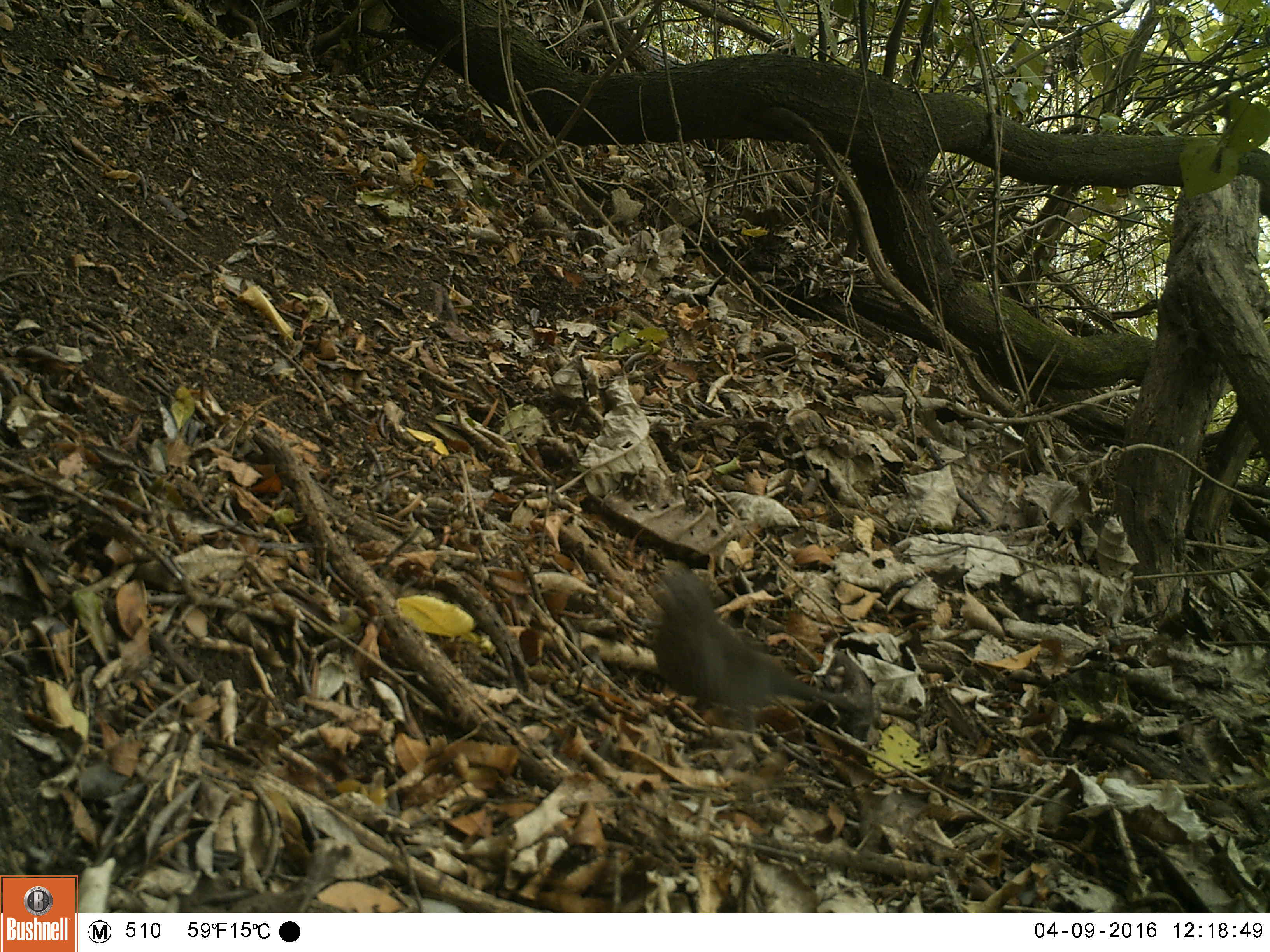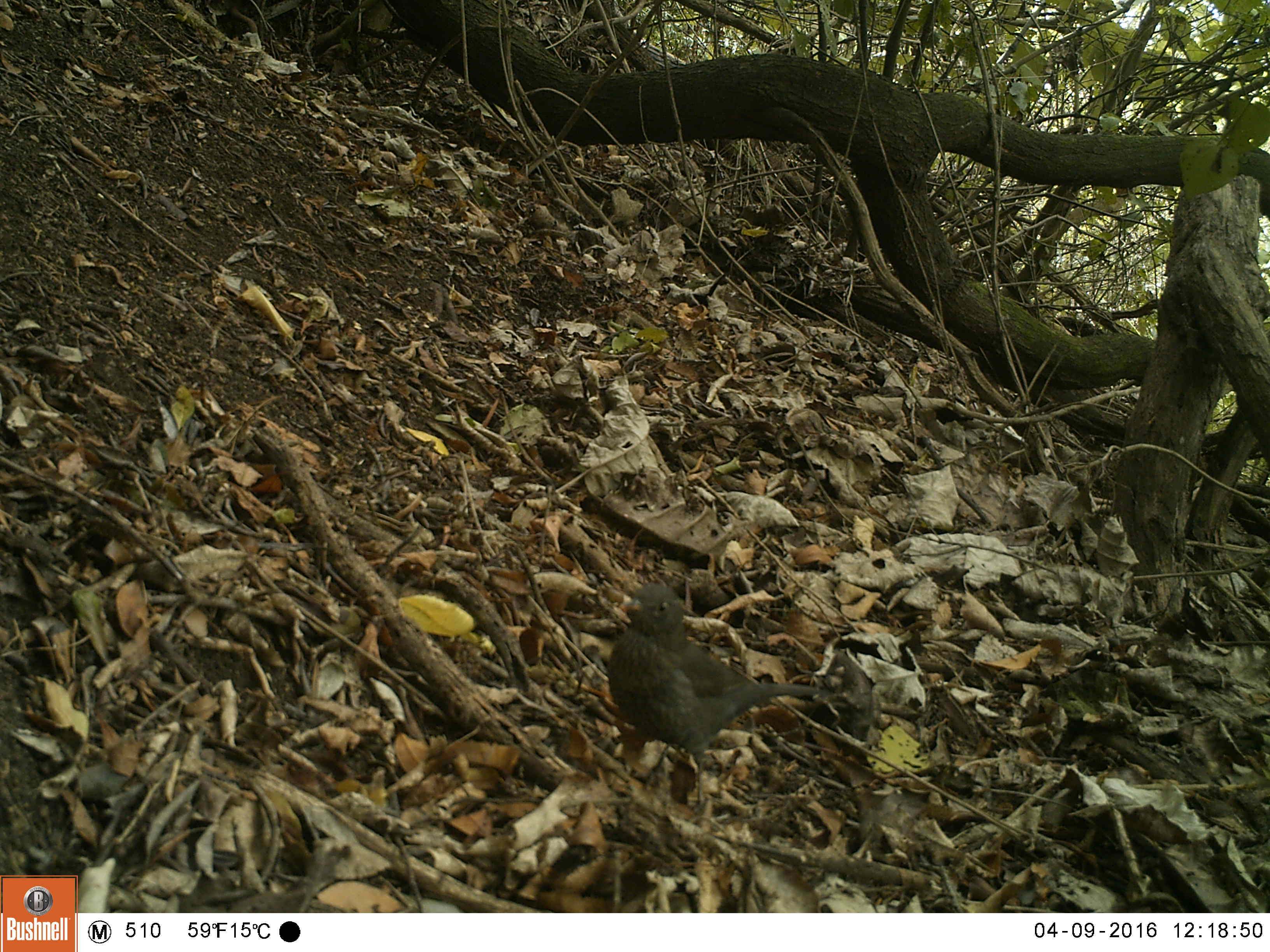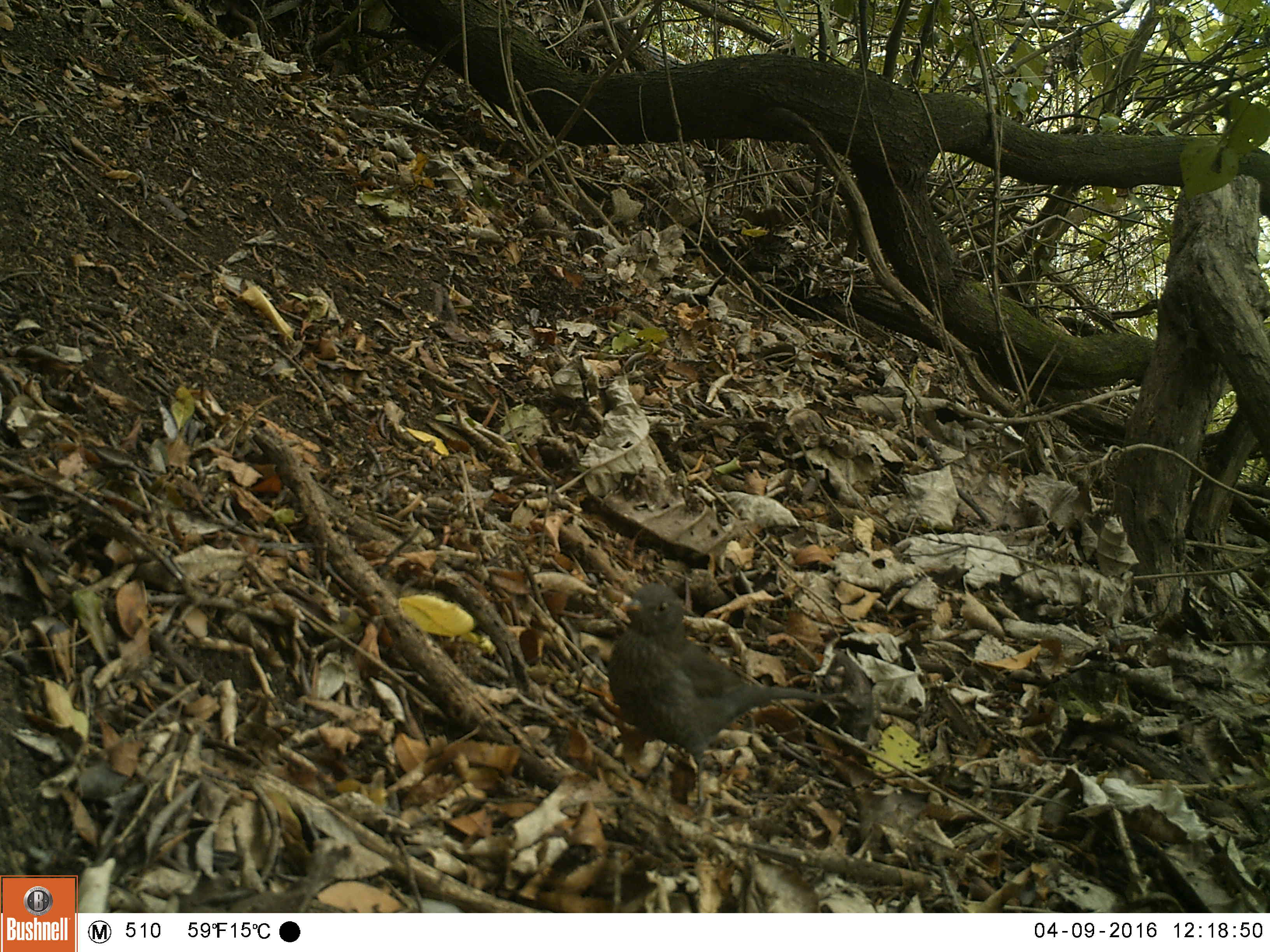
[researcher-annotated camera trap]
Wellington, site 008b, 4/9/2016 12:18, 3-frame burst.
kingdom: Animalia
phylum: Chordata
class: Aves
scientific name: Aves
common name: bird